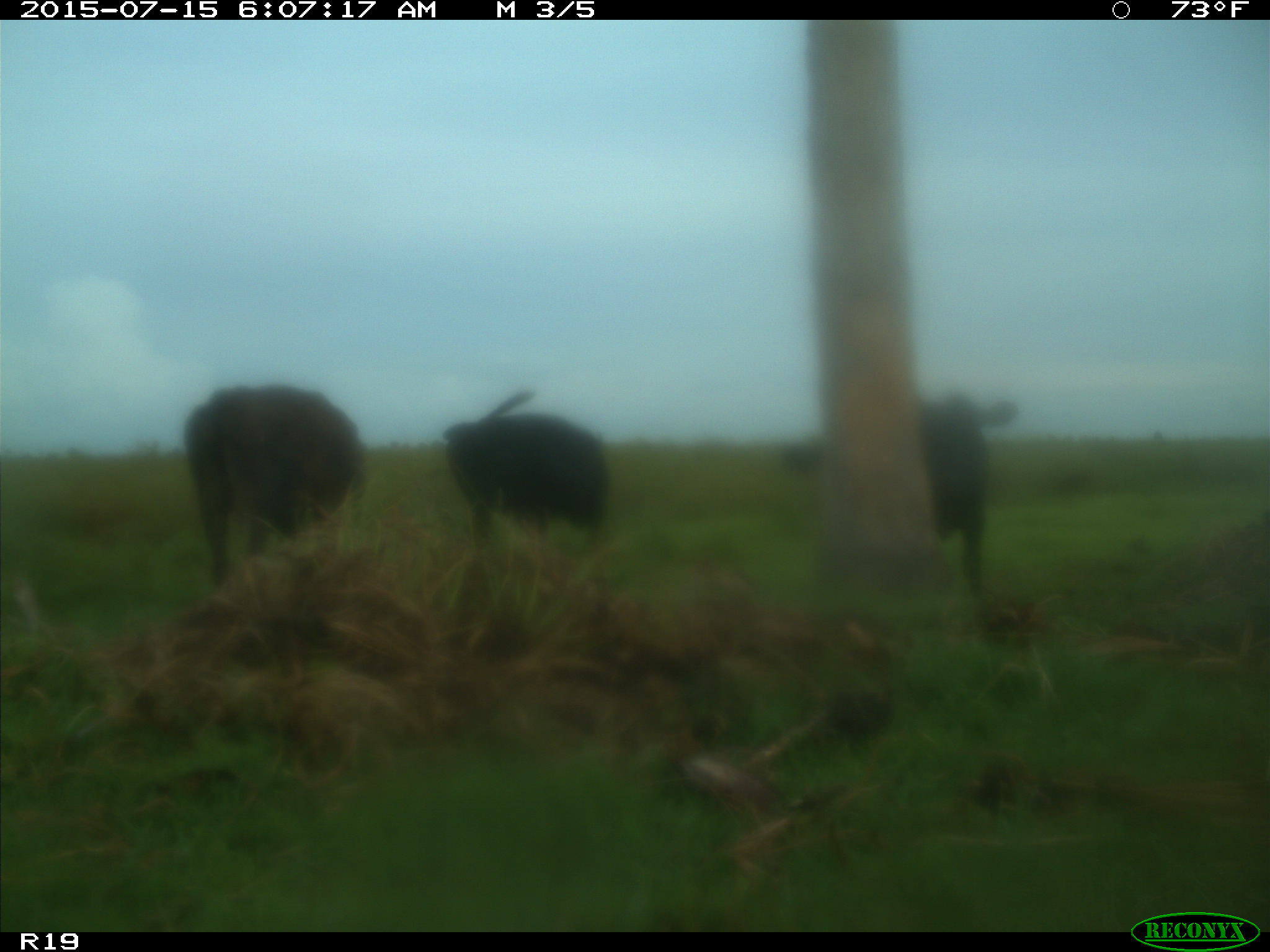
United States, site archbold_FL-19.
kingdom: Animalia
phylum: Chordata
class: Mammalia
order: Artiodactyla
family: Bovidae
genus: Bos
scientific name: Bos taurus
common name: domestic cow